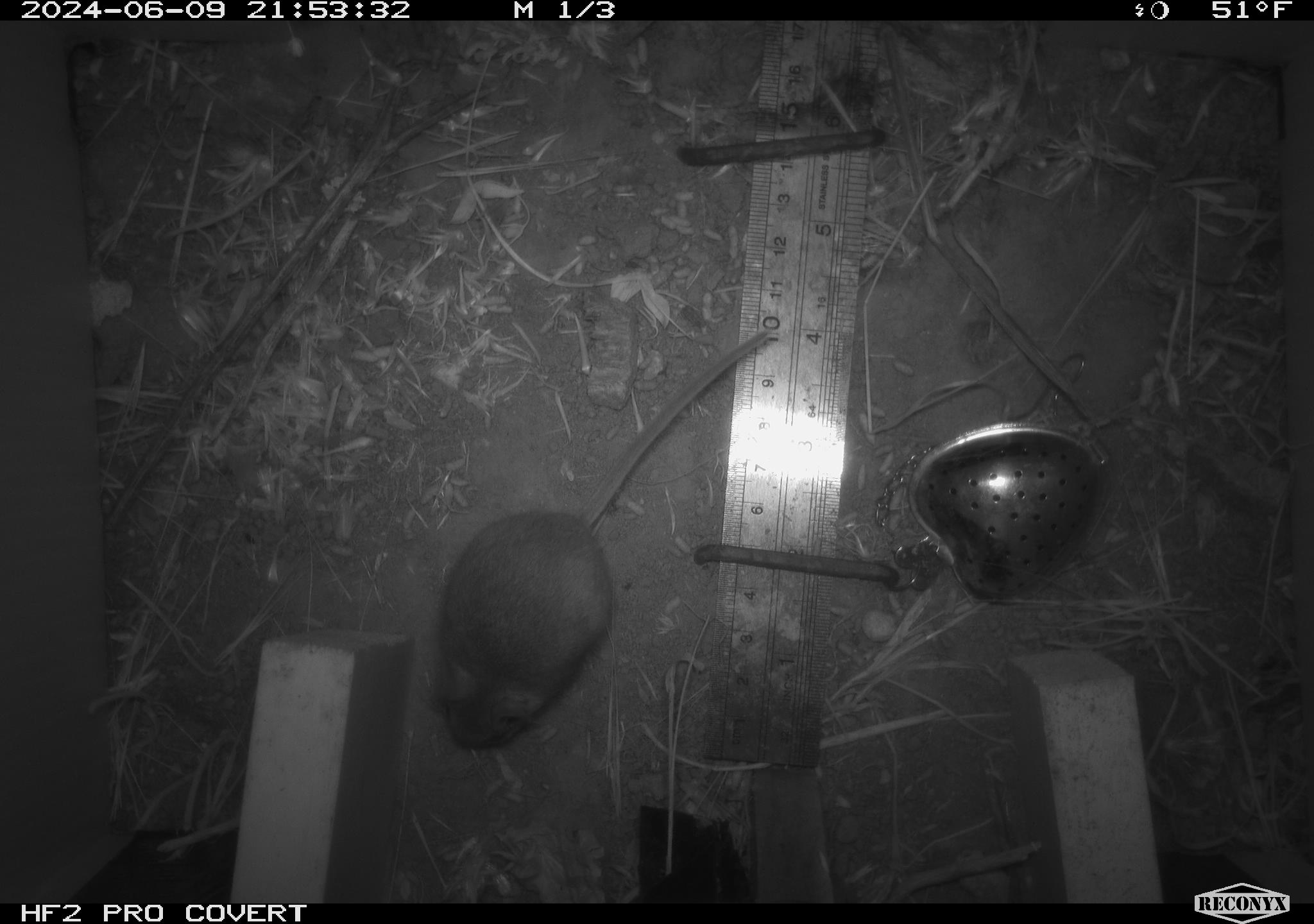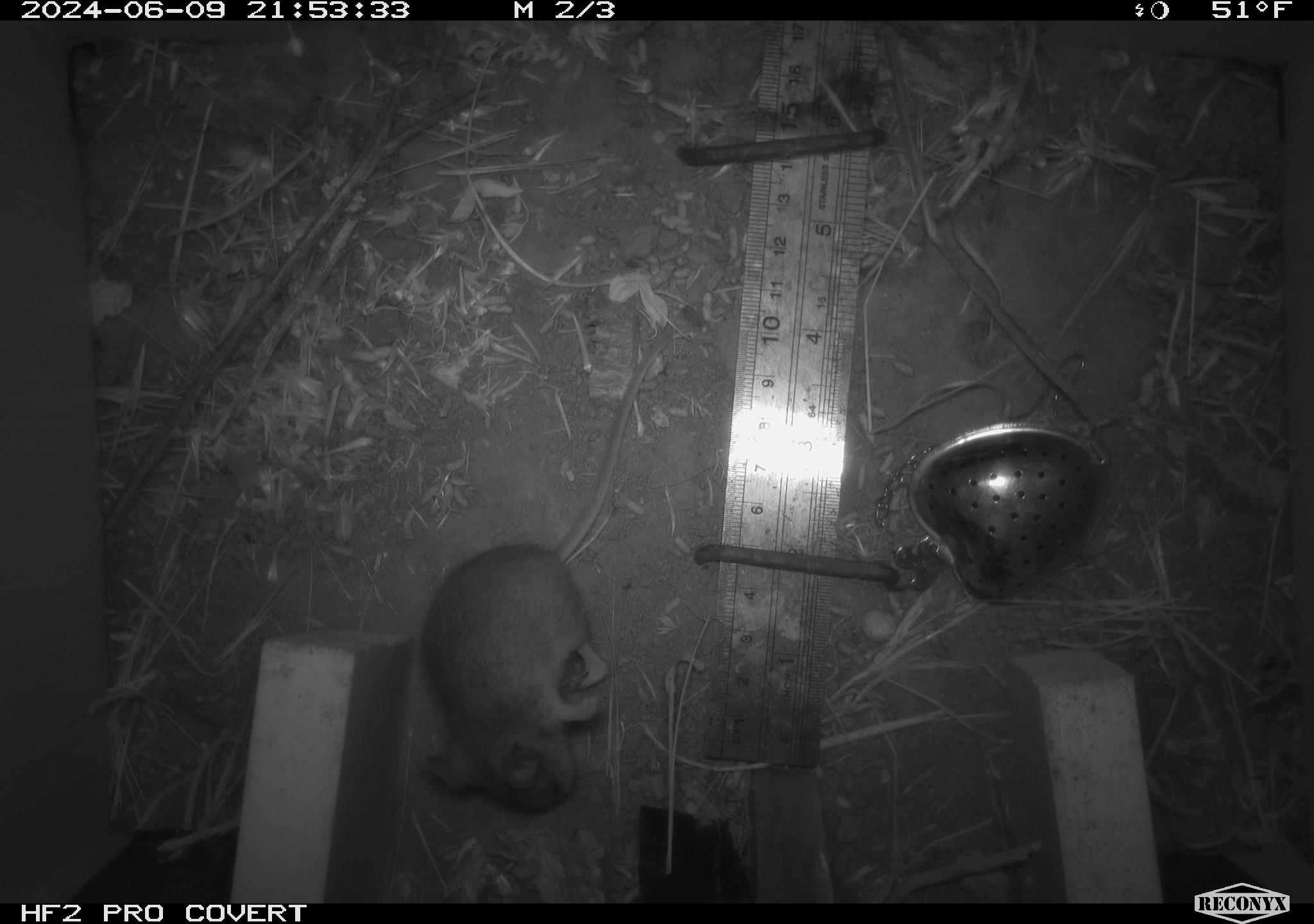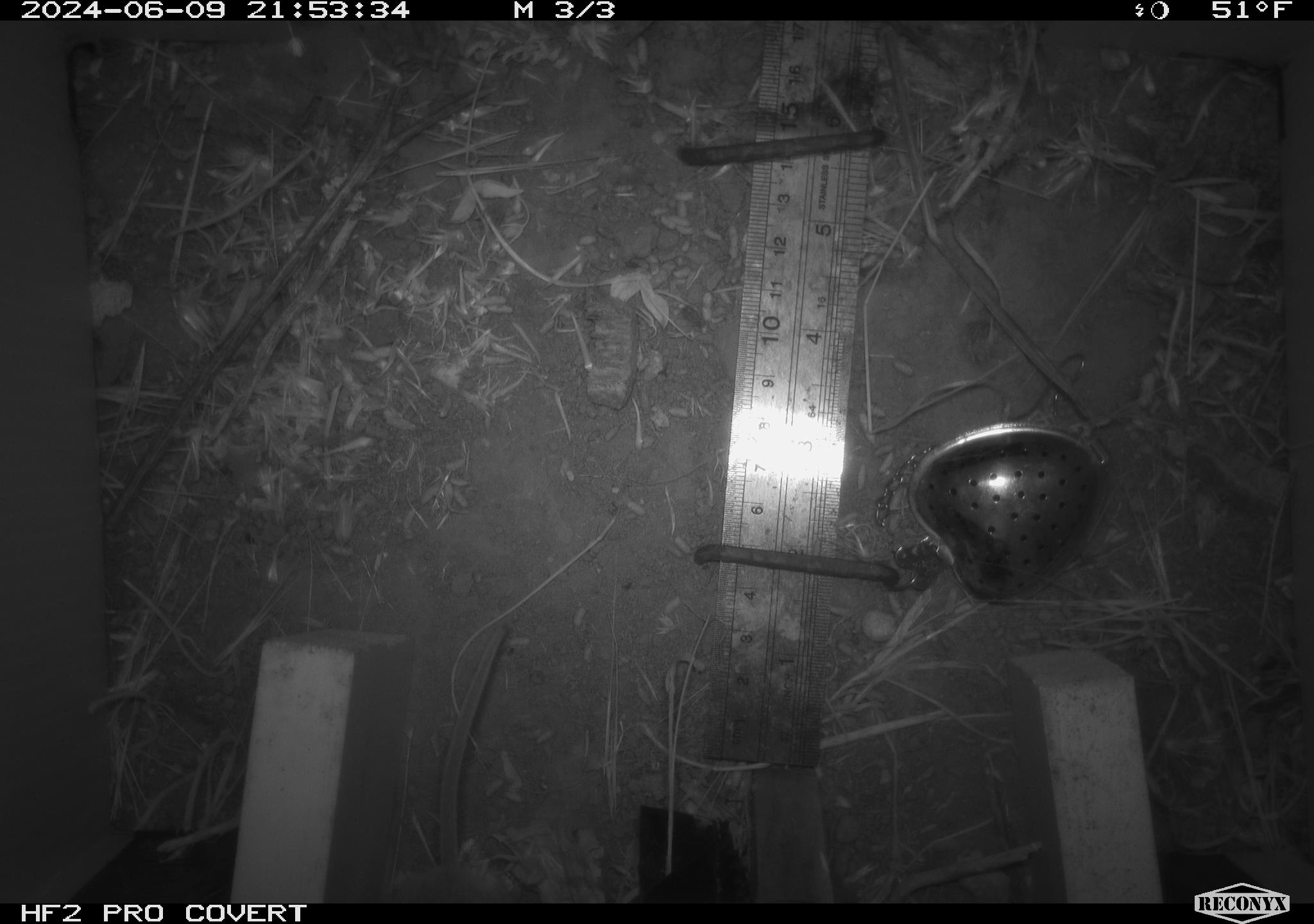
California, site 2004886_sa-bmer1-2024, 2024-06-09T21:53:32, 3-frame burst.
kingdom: Animalia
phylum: Chordata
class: Mammalia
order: Rodentia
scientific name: Rodentia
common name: mouse species